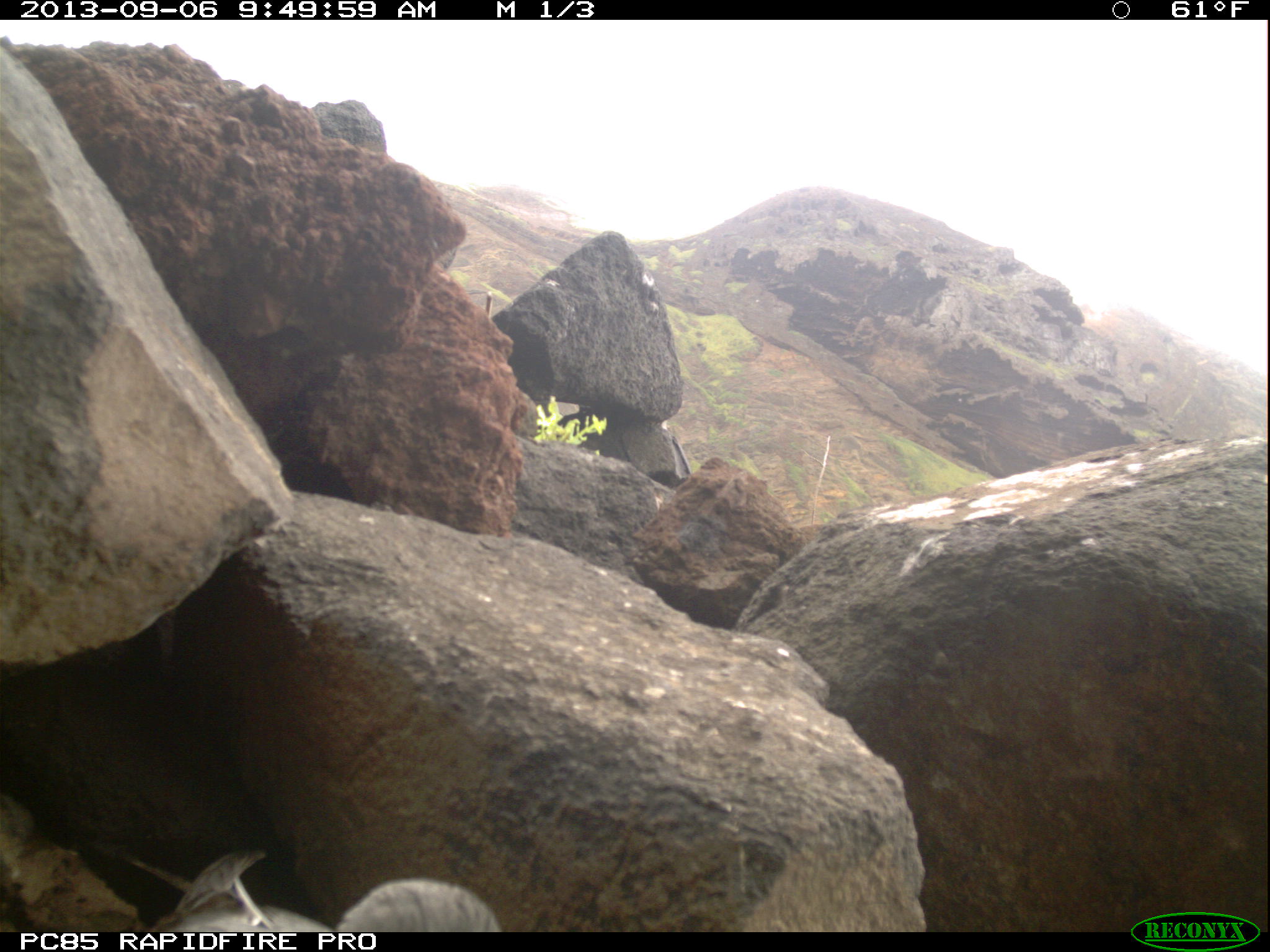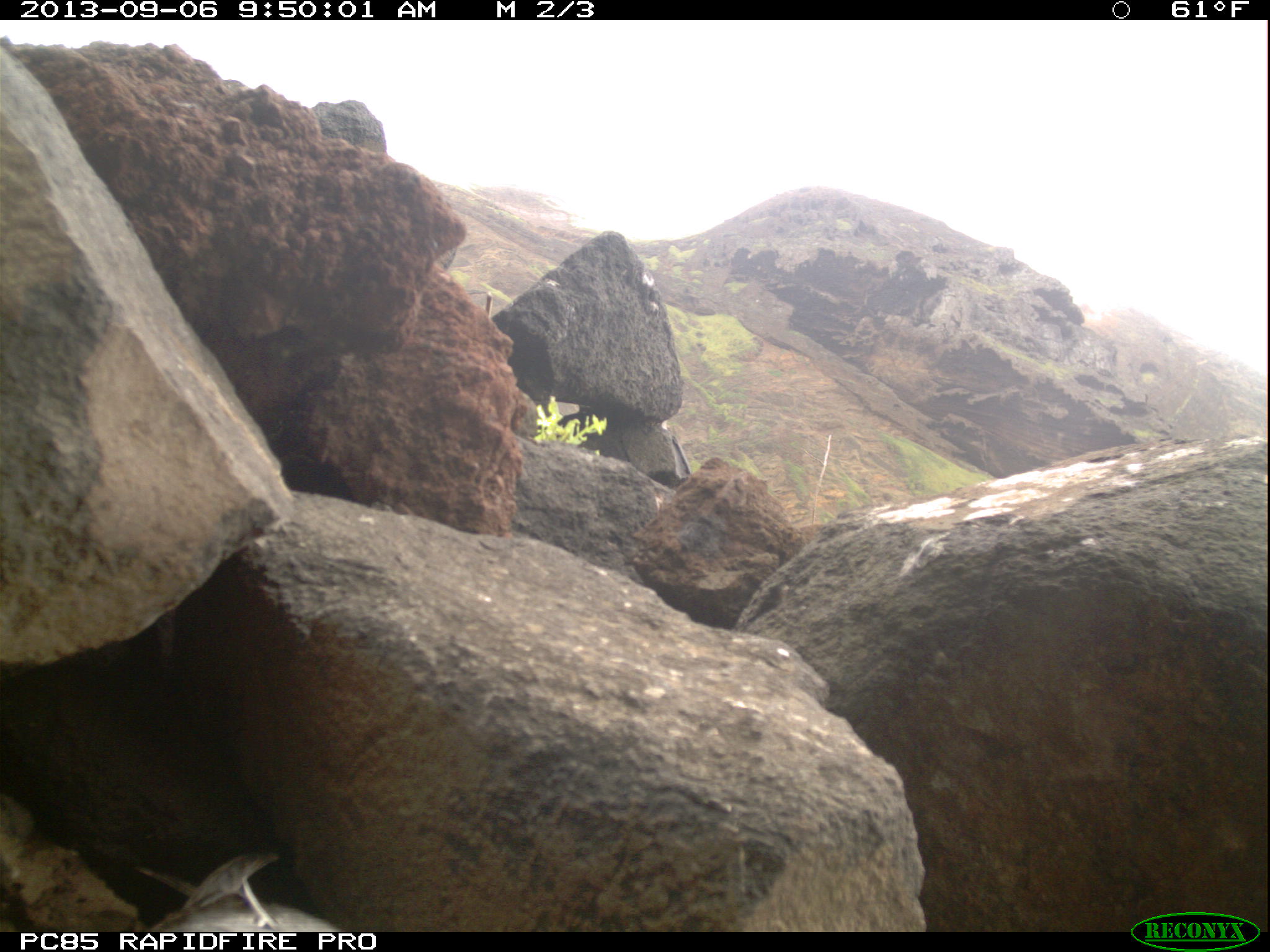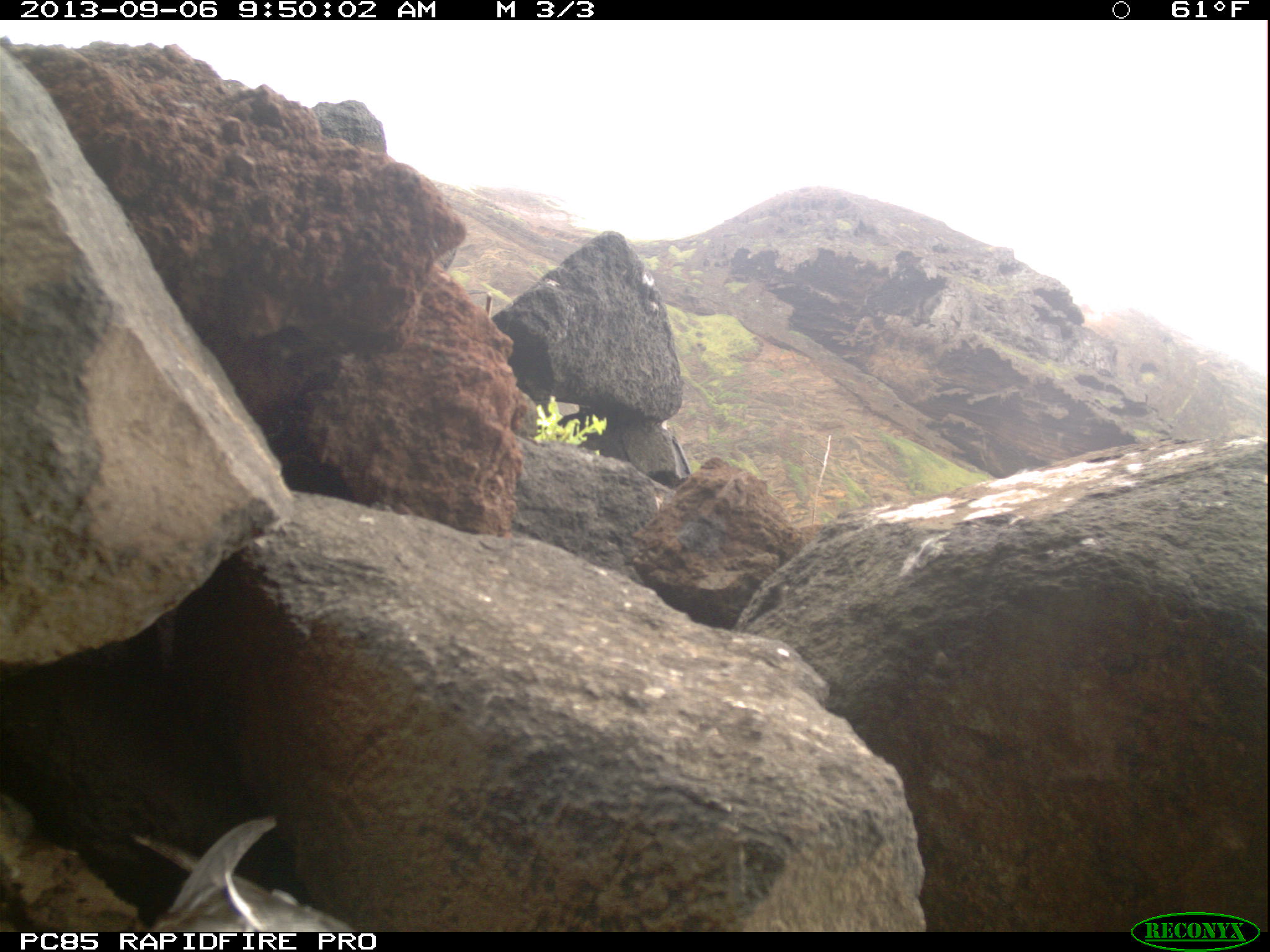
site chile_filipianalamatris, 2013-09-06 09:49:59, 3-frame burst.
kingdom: Animalia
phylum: Chordata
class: Aves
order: Procellariiformes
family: Procellariidae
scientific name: Procellariidae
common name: petrel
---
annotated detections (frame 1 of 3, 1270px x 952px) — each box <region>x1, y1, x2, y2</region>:
petrel: <region>147, 846, 505, 933</region>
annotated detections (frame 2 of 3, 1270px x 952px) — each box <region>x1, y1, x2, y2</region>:
petrel: <region>117, 846, 352, 938</region>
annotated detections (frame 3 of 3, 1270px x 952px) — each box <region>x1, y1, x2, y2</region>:
petrel: <region>120, 813, 356, 931</region>